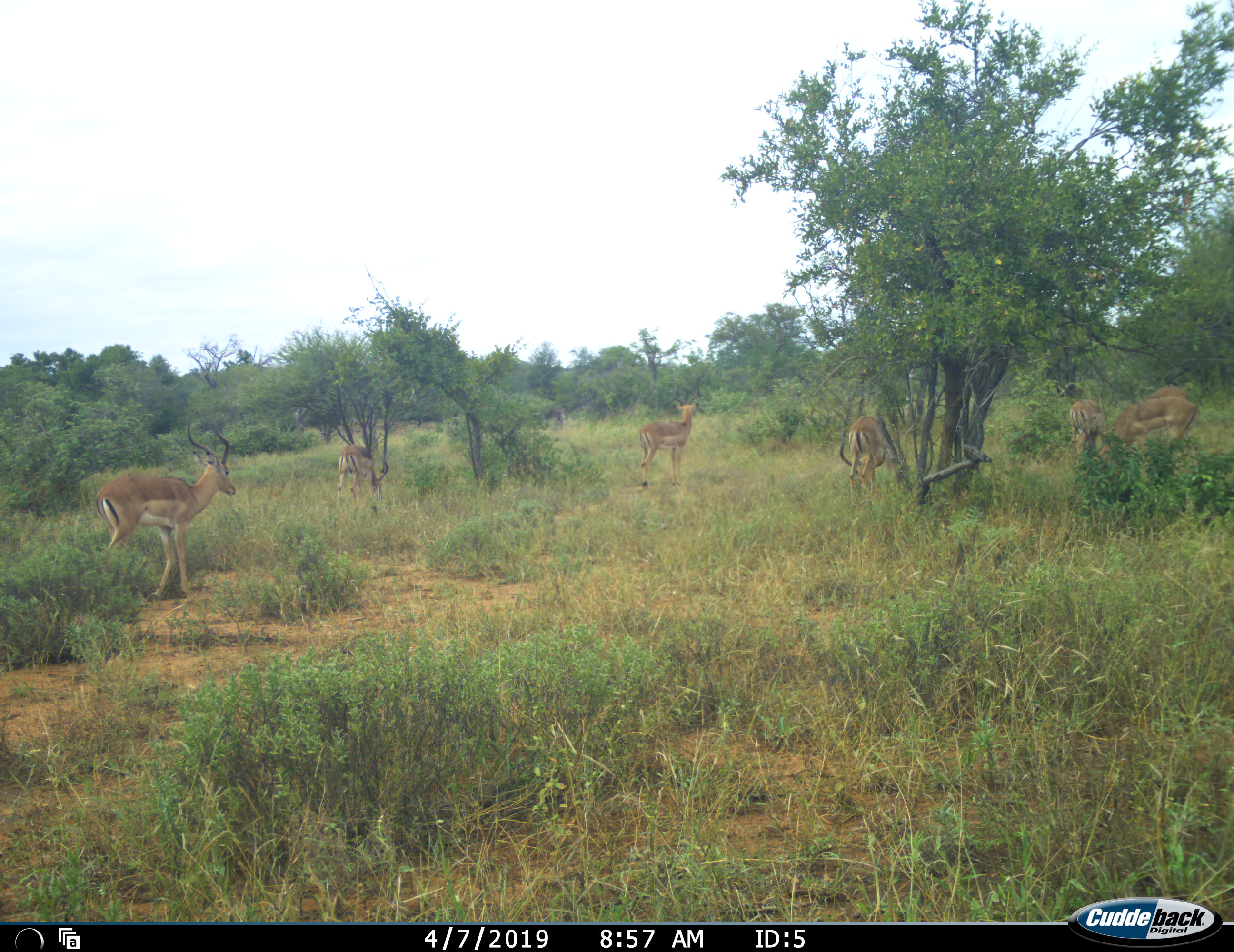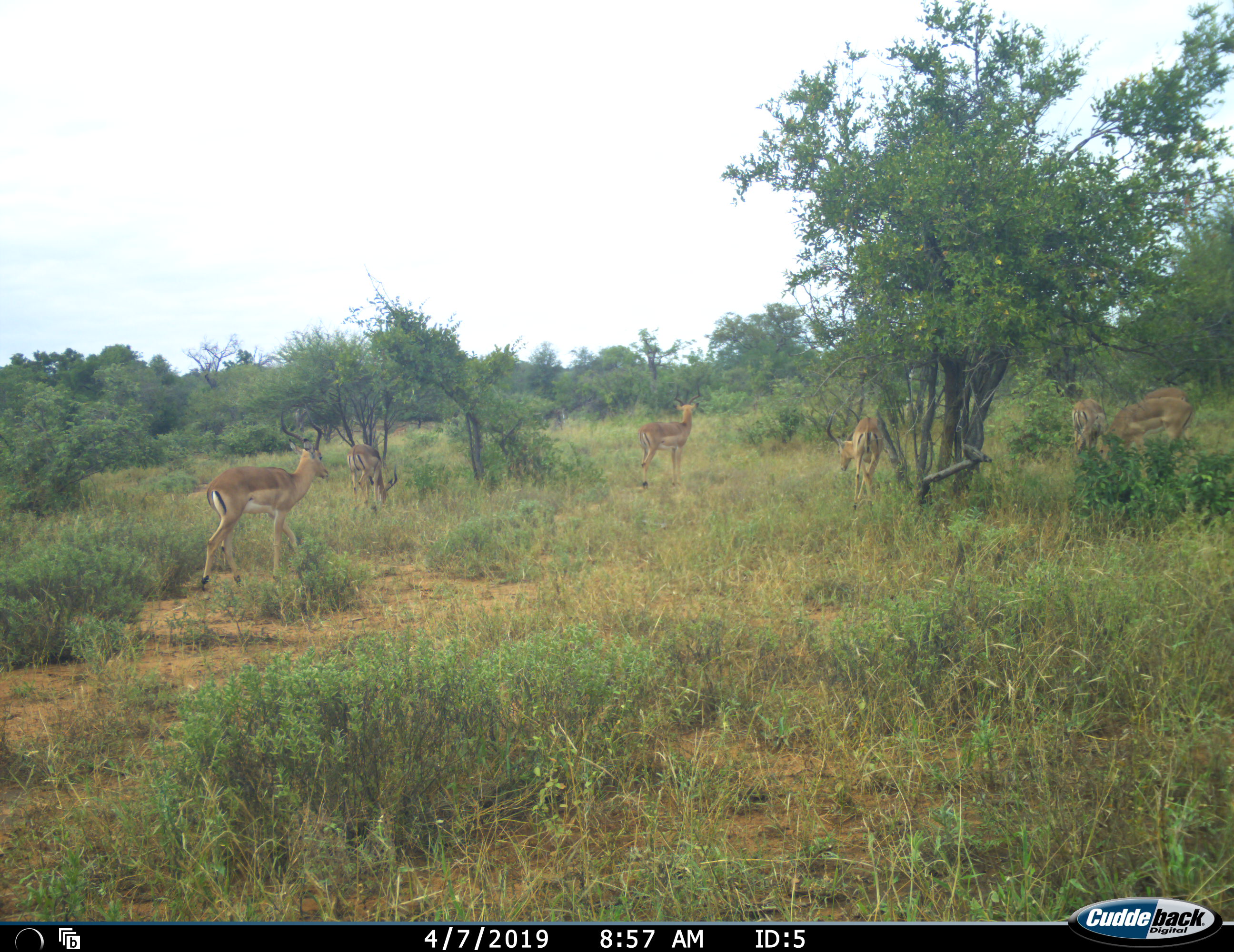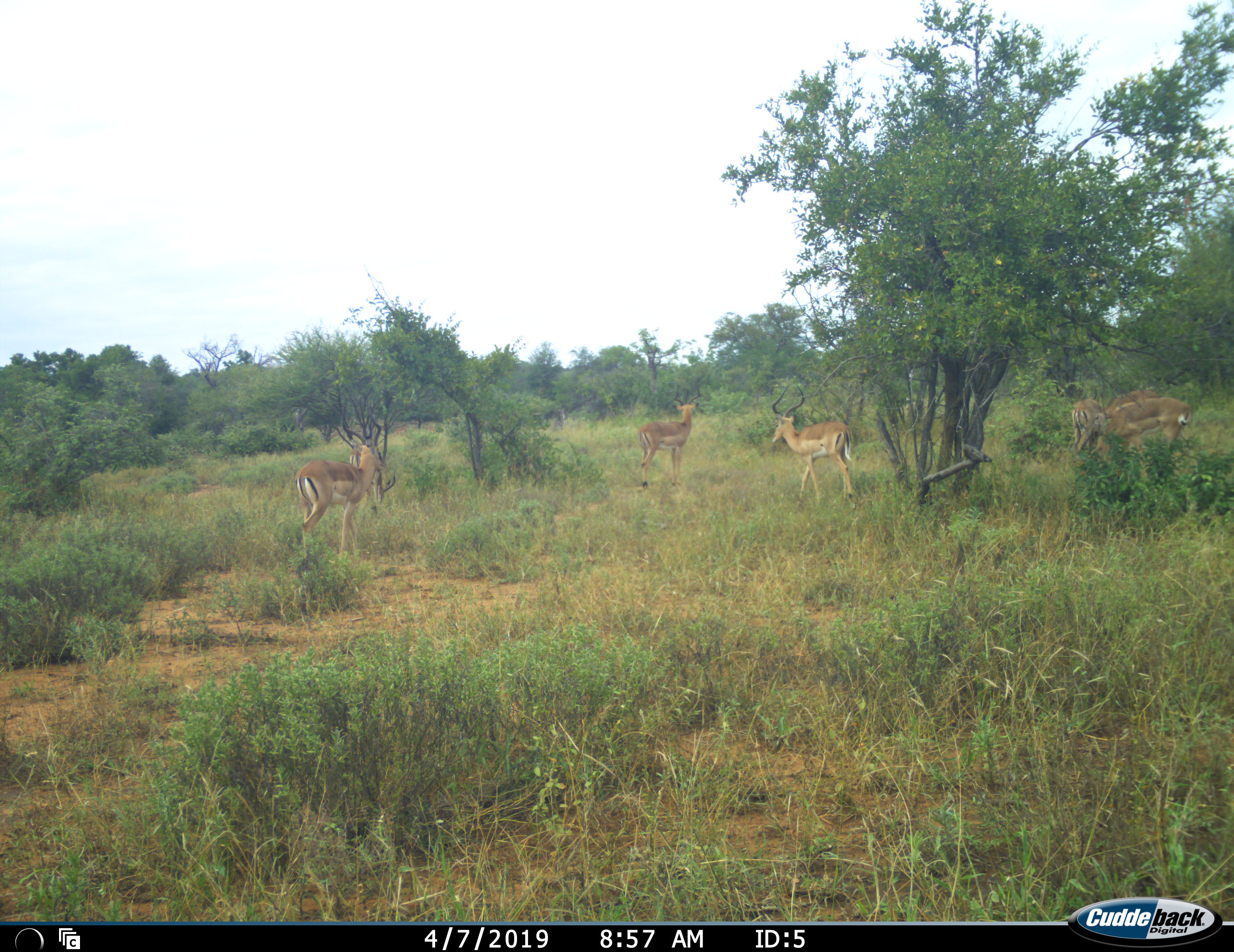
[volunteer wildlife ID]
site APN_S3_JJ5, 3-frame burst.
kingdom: Animalia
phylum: Chordata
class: Mammalia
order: Artiodactyla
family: Bovidae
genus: Aepyceros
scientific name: Aepyceros melampus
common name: impala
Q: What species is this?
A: Impala (Aepyceros melampus).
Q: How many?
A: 7.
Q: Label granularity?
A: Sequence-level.